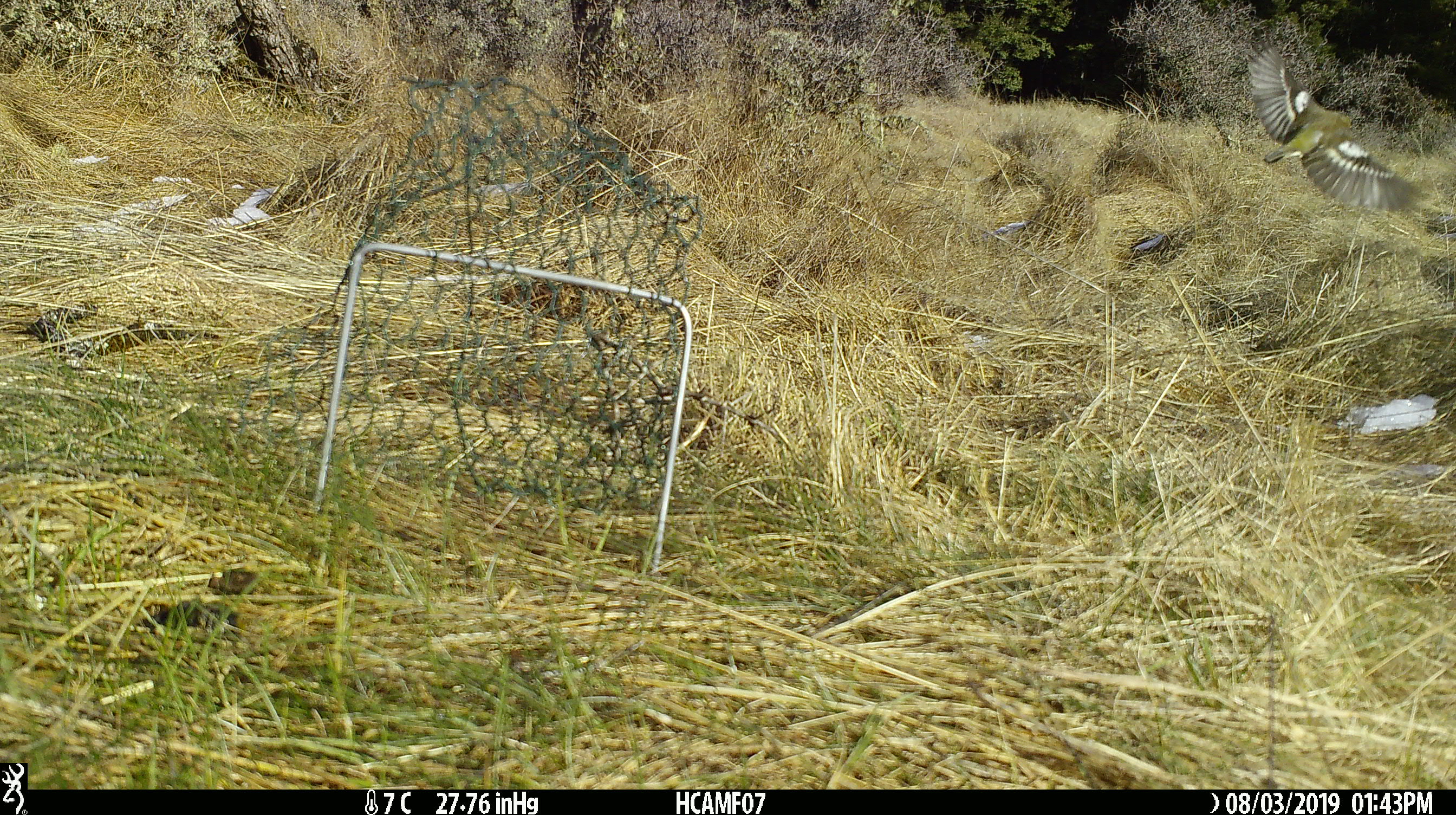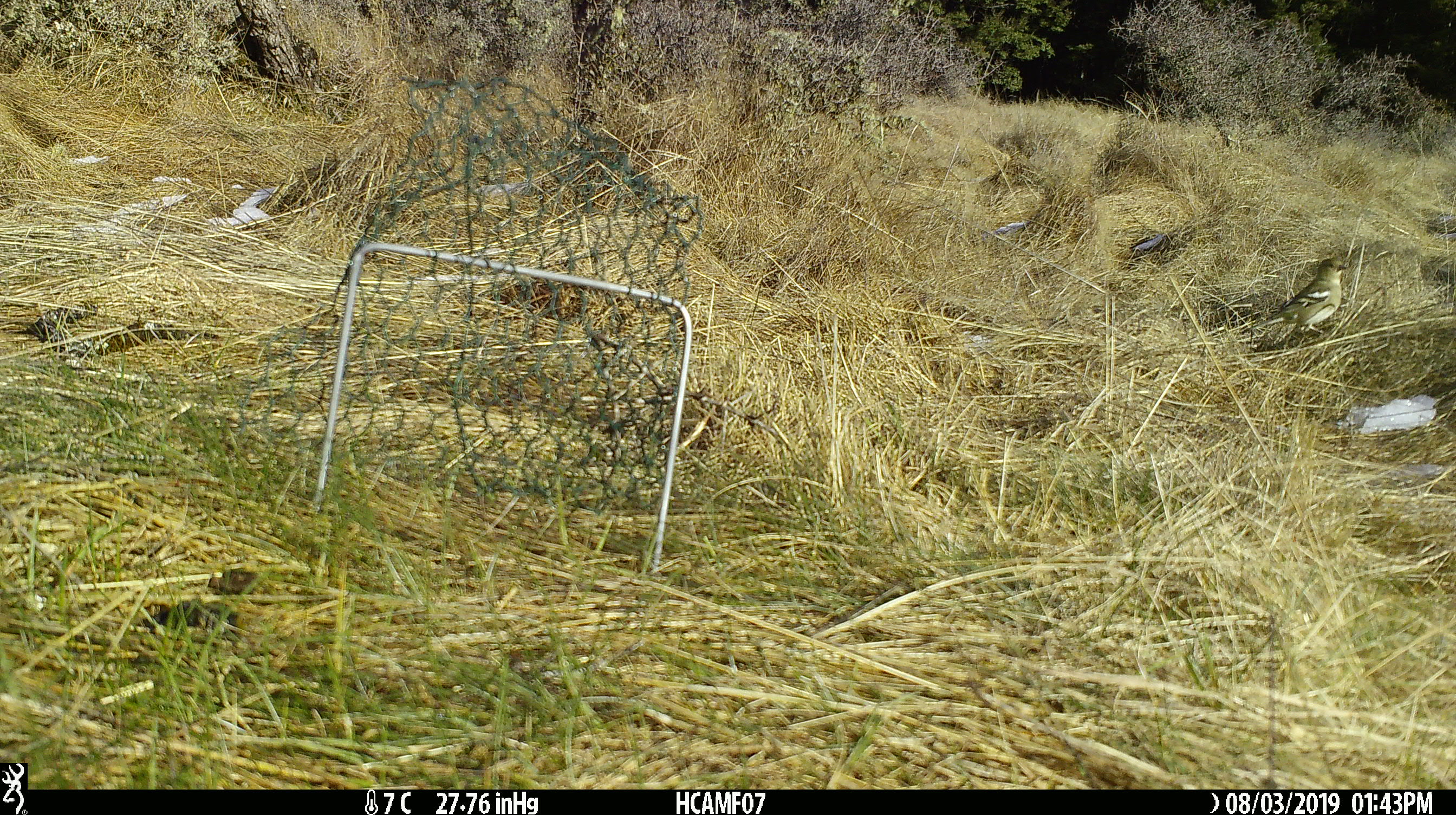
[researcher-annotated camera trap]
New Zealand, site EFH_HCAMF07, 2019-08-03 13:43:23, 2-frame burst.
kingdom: Animalia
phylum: Chordata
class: Aves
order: Passeriformes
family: Fringillidae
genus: Fringilla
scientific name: Fringilla coelebs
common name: common chaffinch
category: chaffinch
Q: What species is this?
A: Chaffinch (common chaffinch) (Fringilla coelebs).